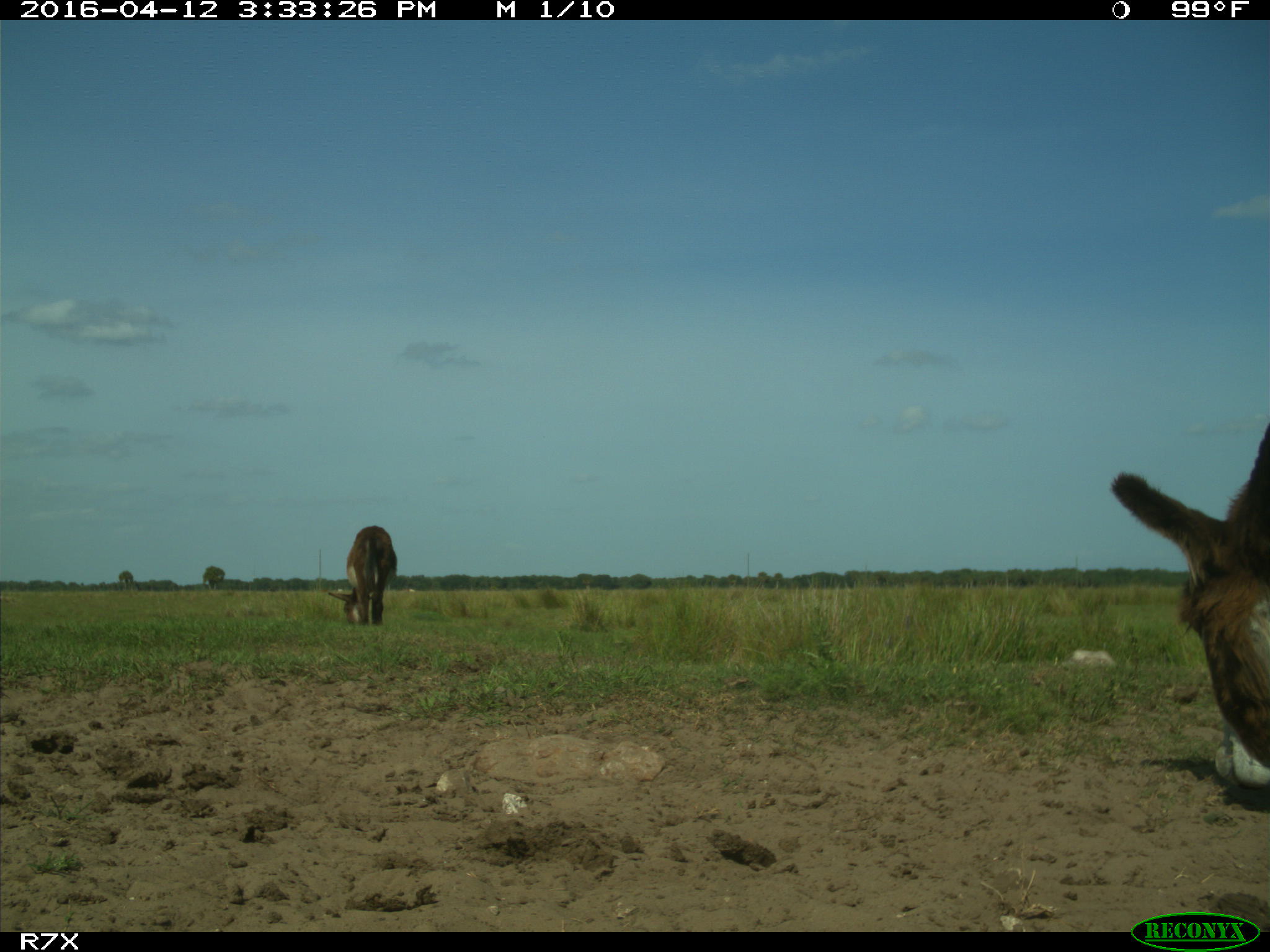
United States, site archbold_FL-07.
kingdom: Animalia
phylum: Chordata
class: Mammalia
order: Artiodactyla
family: Bovidae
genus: Bos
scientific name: Bos taurus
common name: domestic cow